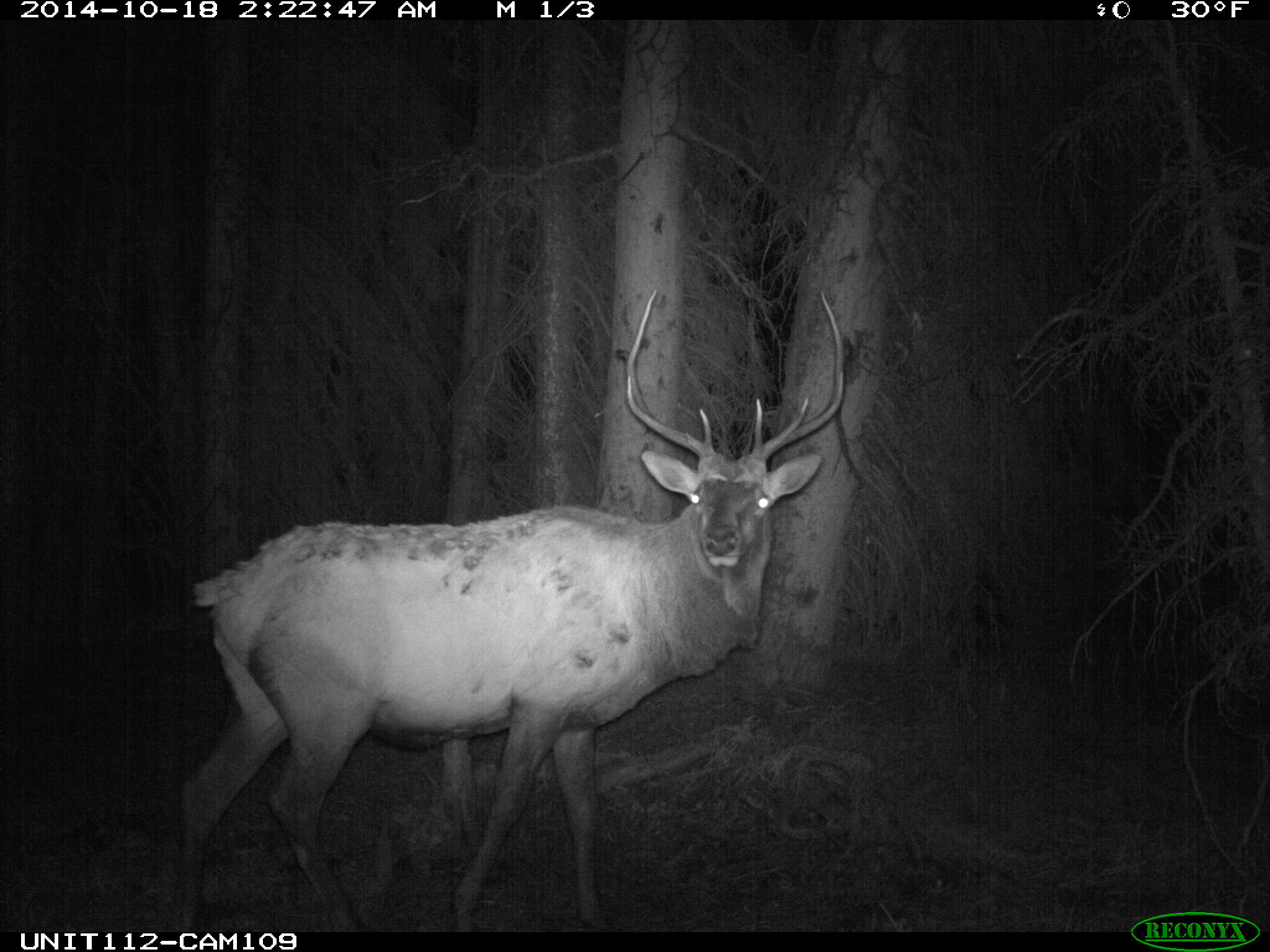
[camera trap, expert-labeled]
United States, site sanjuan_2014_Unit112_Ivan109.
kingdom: Animalia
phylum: Chordata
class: Mammalia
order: Artiodactyla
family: Cervidae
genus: Cervus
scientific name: Cervus elaphus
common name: red deer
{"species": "Cervus elaphus (red deer)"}